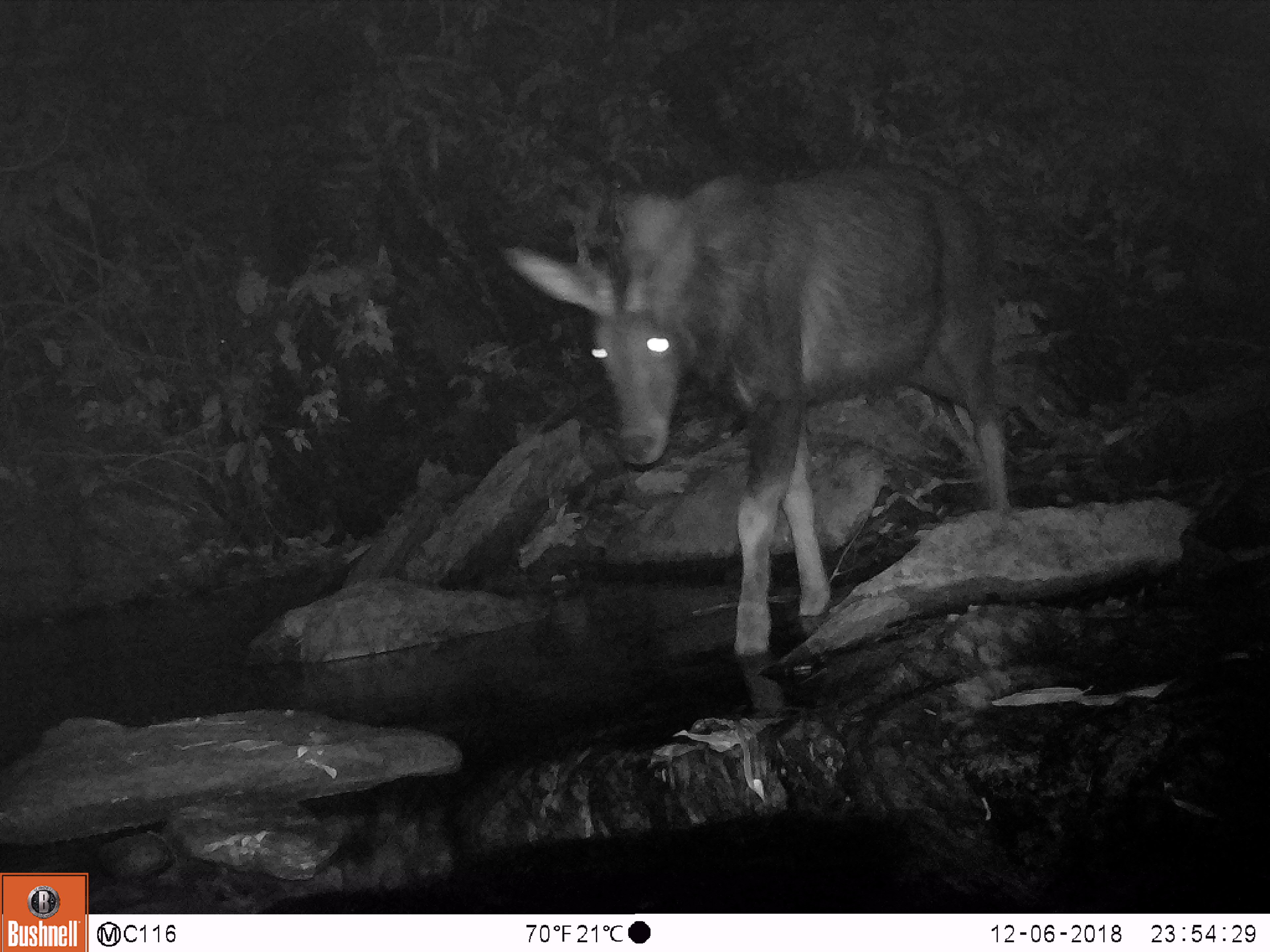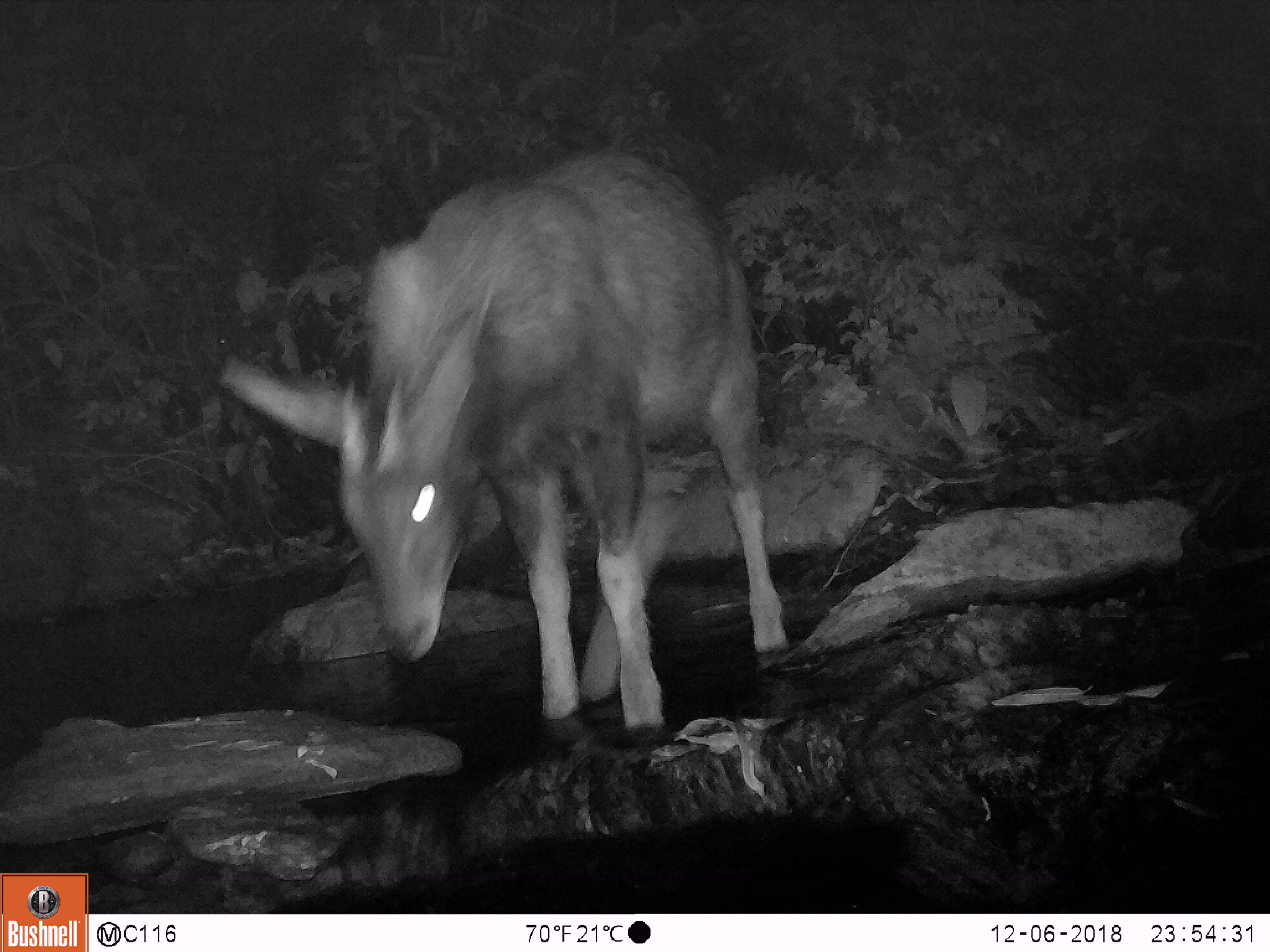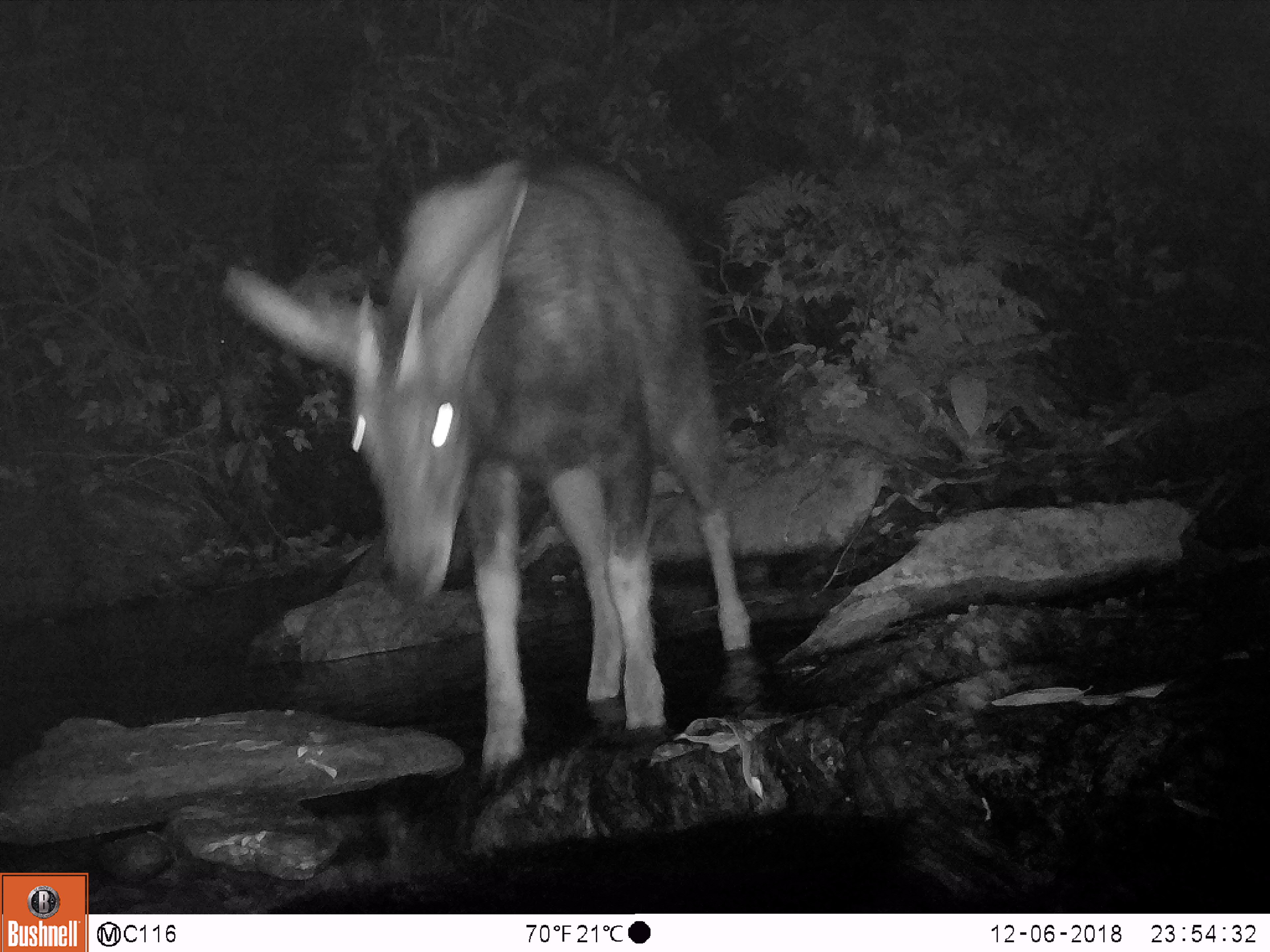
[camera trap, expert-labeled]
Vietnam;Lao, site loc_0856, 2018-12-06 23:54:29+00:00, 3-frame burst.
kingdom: Animalia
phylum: Chordata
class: Mammalia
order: Artiodactyla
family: Bovidae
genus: Capricornis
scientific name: Capricornis sumatraensis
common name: chinese serow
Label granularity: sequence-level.